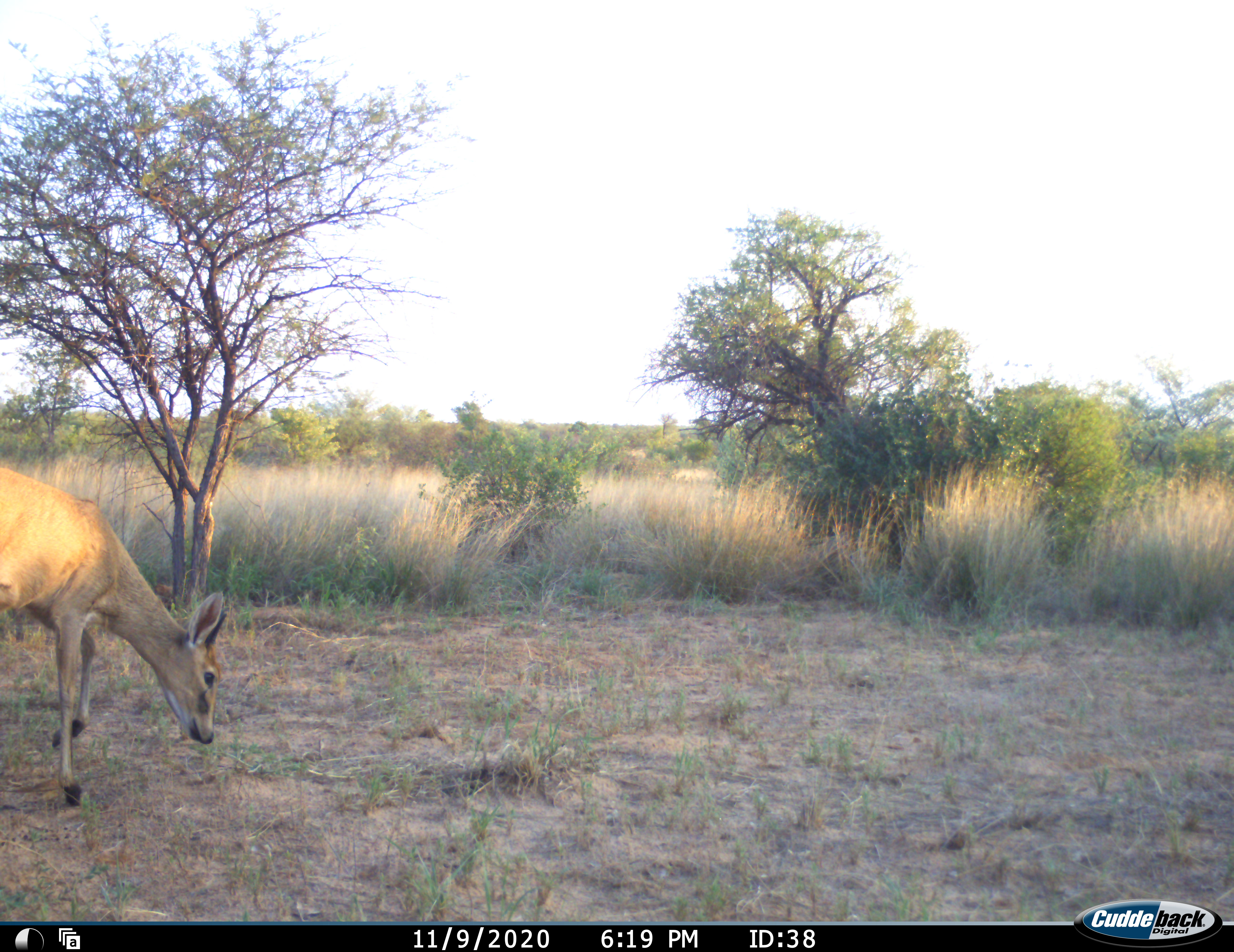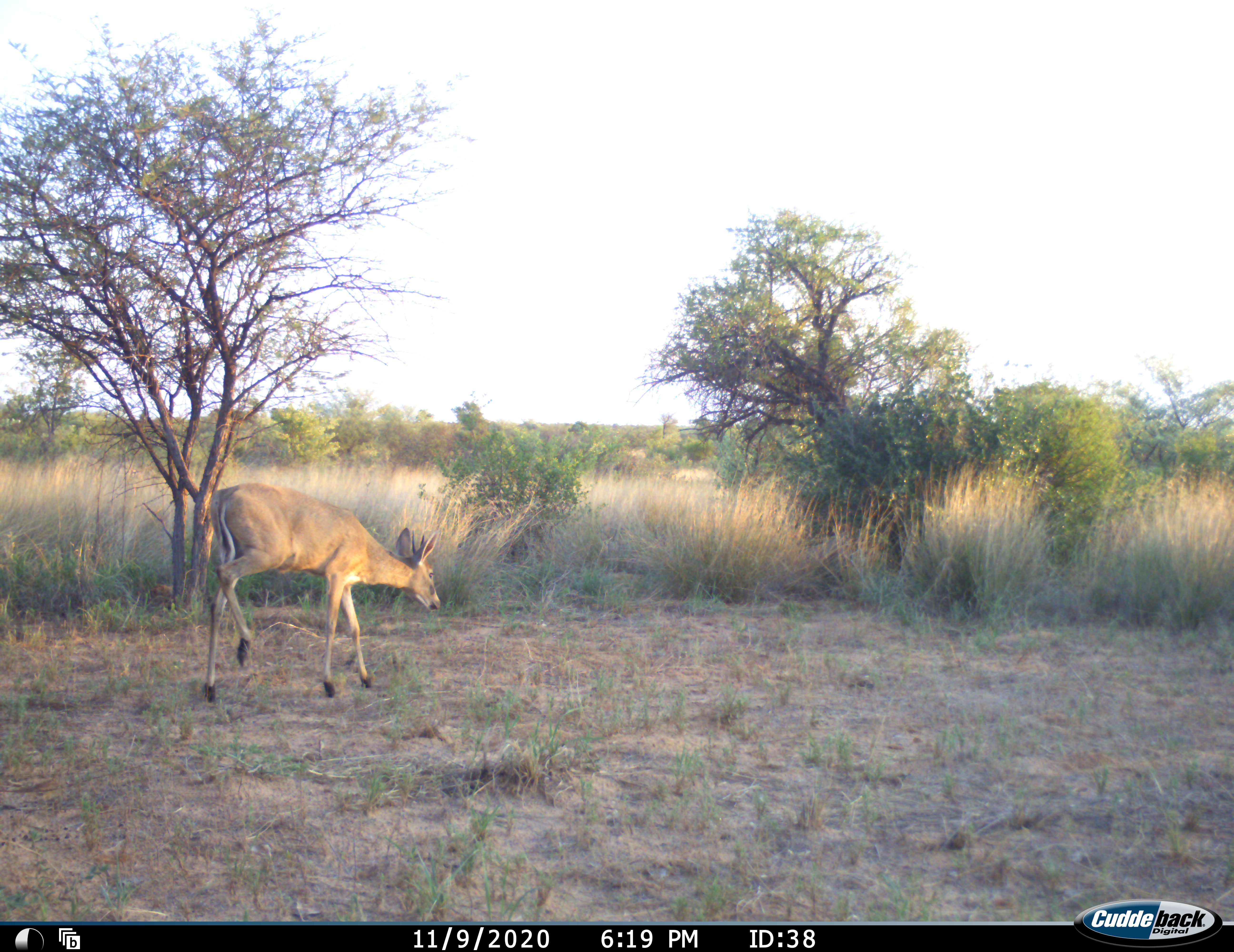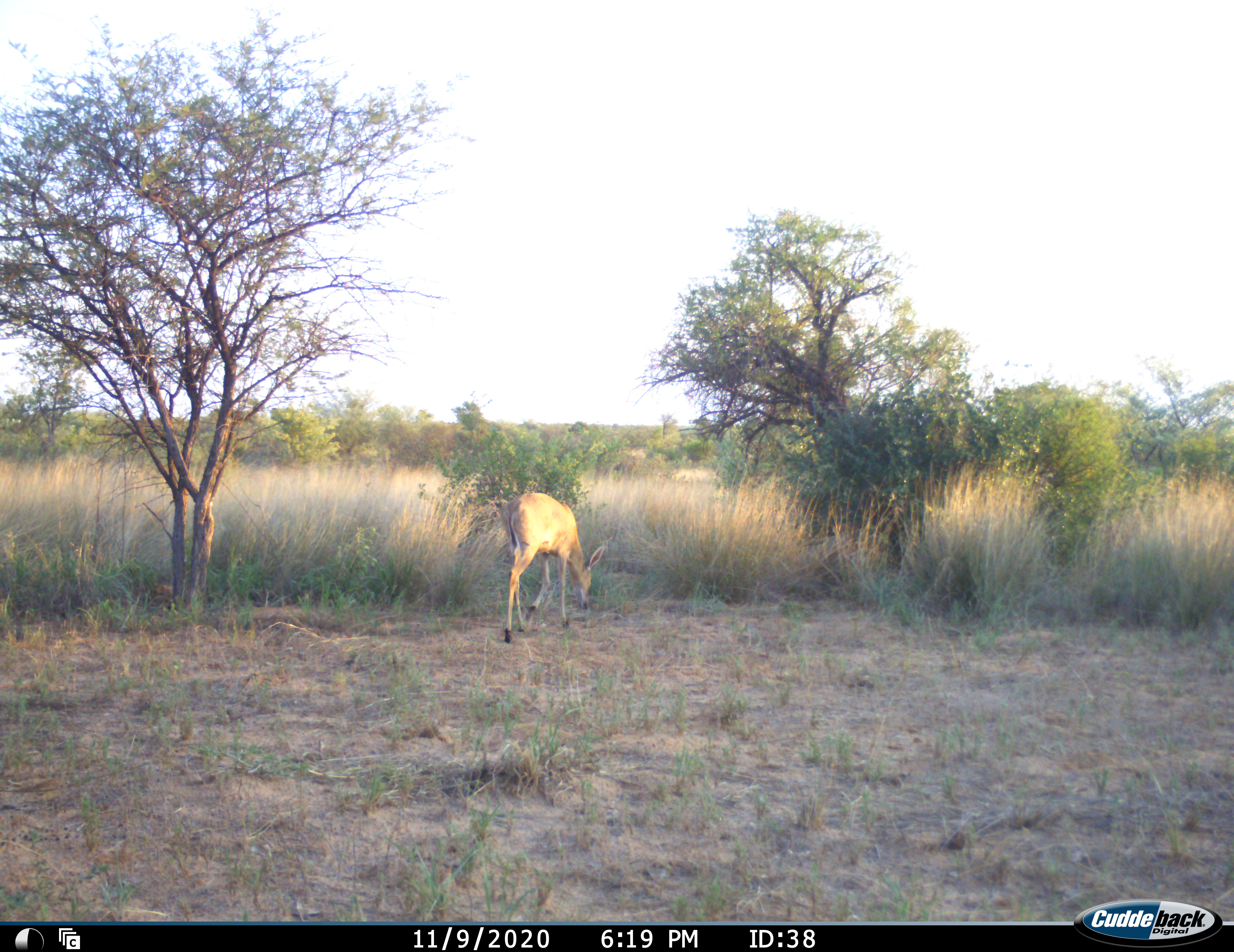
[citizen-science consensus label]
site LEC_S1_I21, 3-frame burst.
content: unidentified animal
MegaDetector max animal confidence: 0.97